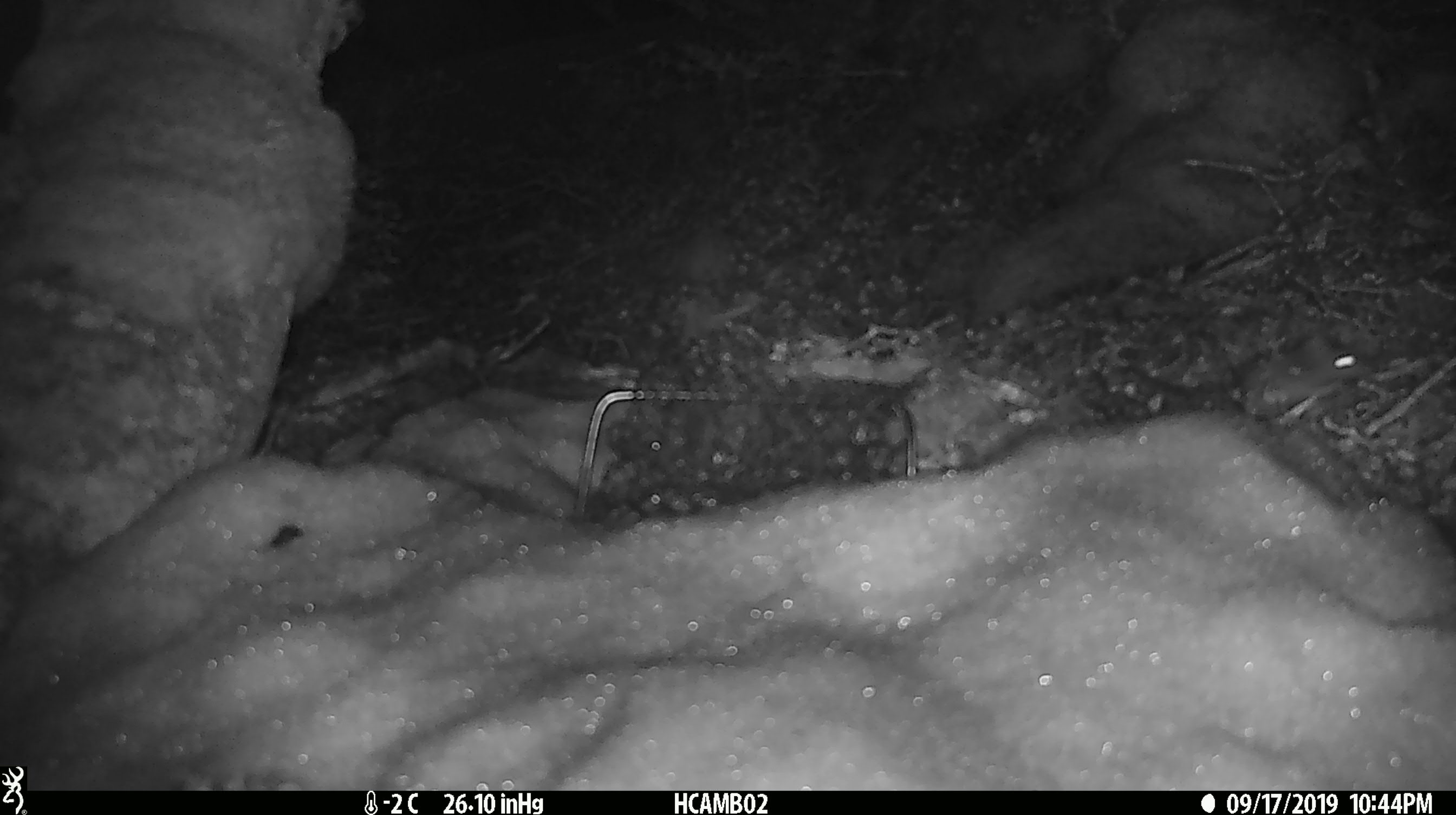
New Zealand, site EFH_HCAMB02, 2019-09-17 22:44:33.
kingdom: Animalia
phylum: Chordata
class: Mammalia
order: Rodentia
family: Muridae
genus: Mus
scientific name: Mus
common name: mouse